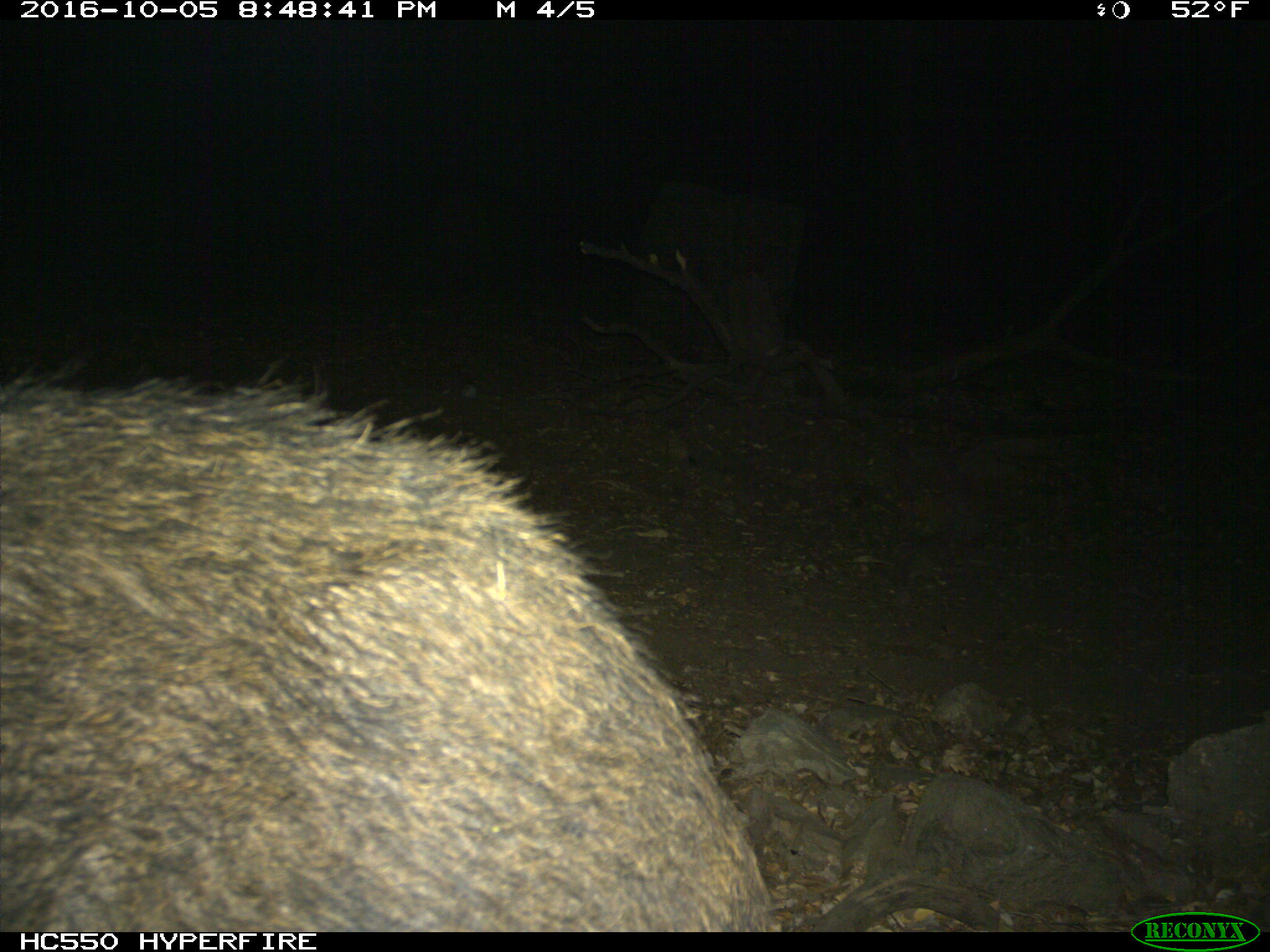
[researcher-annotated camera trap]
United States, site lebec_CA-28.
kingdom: Animalia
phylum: Chordata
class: Mammalia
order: Artiodactyla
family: Suidae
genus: Sus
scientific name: Sus scrofa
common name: wild boar